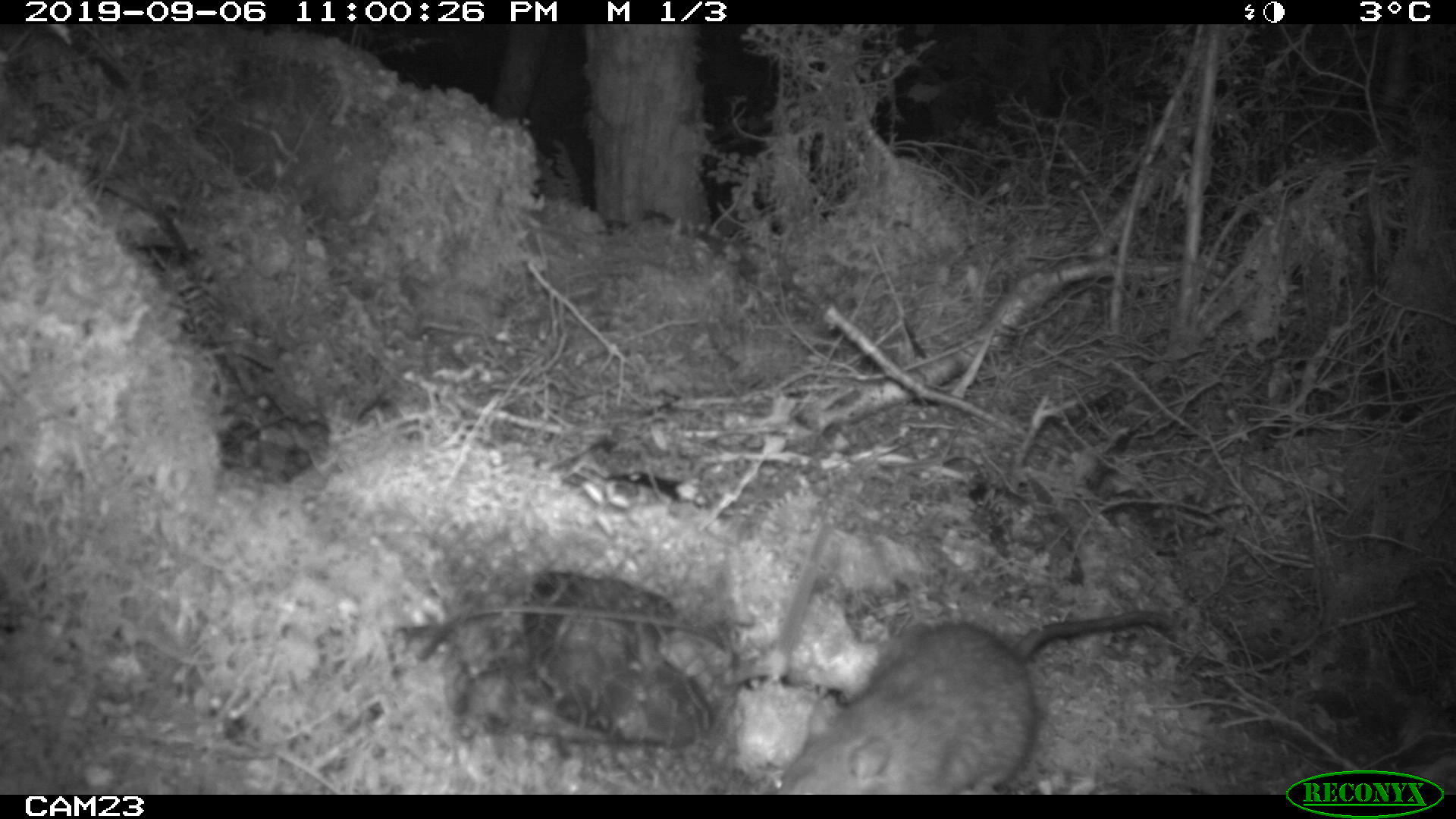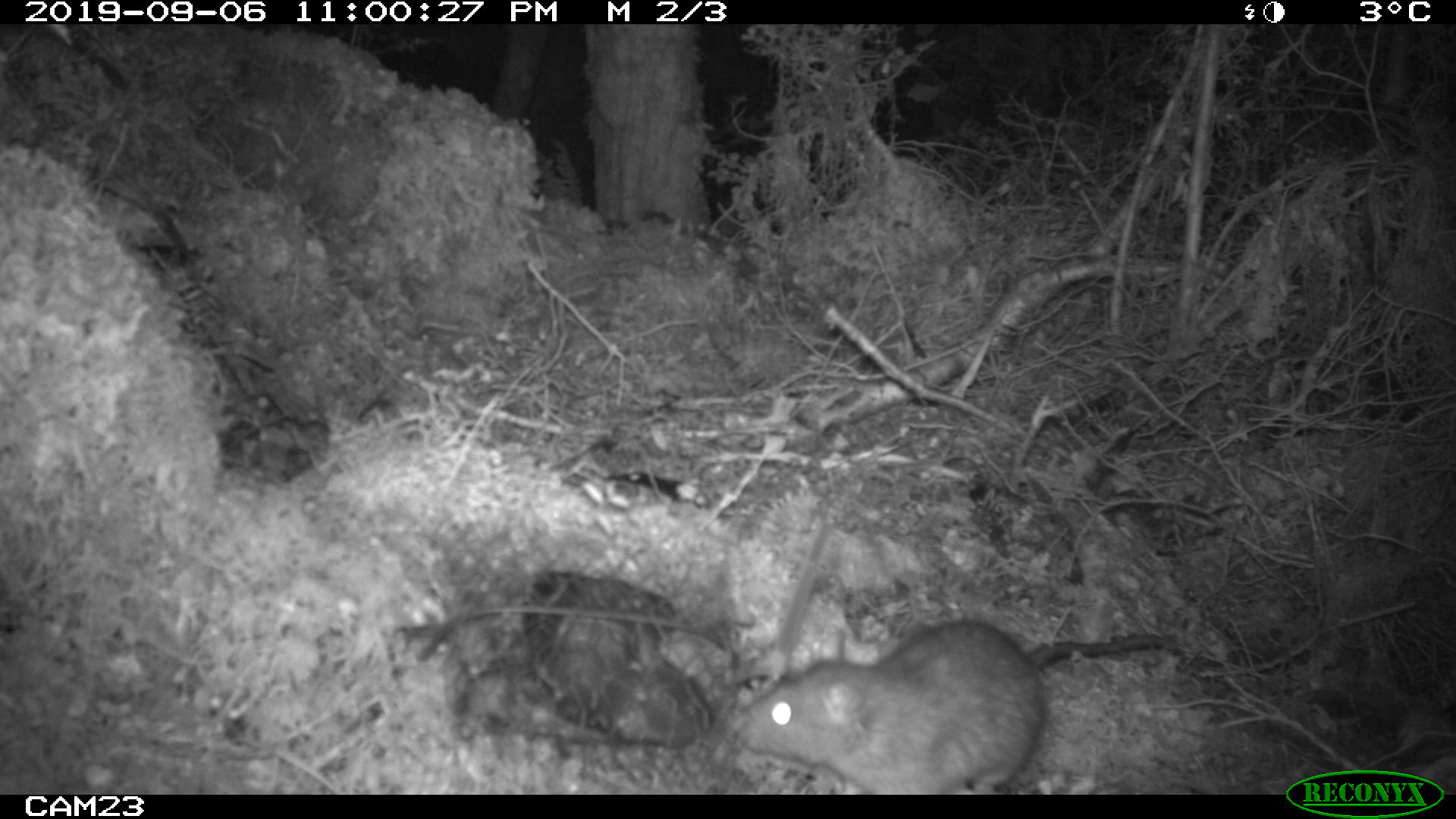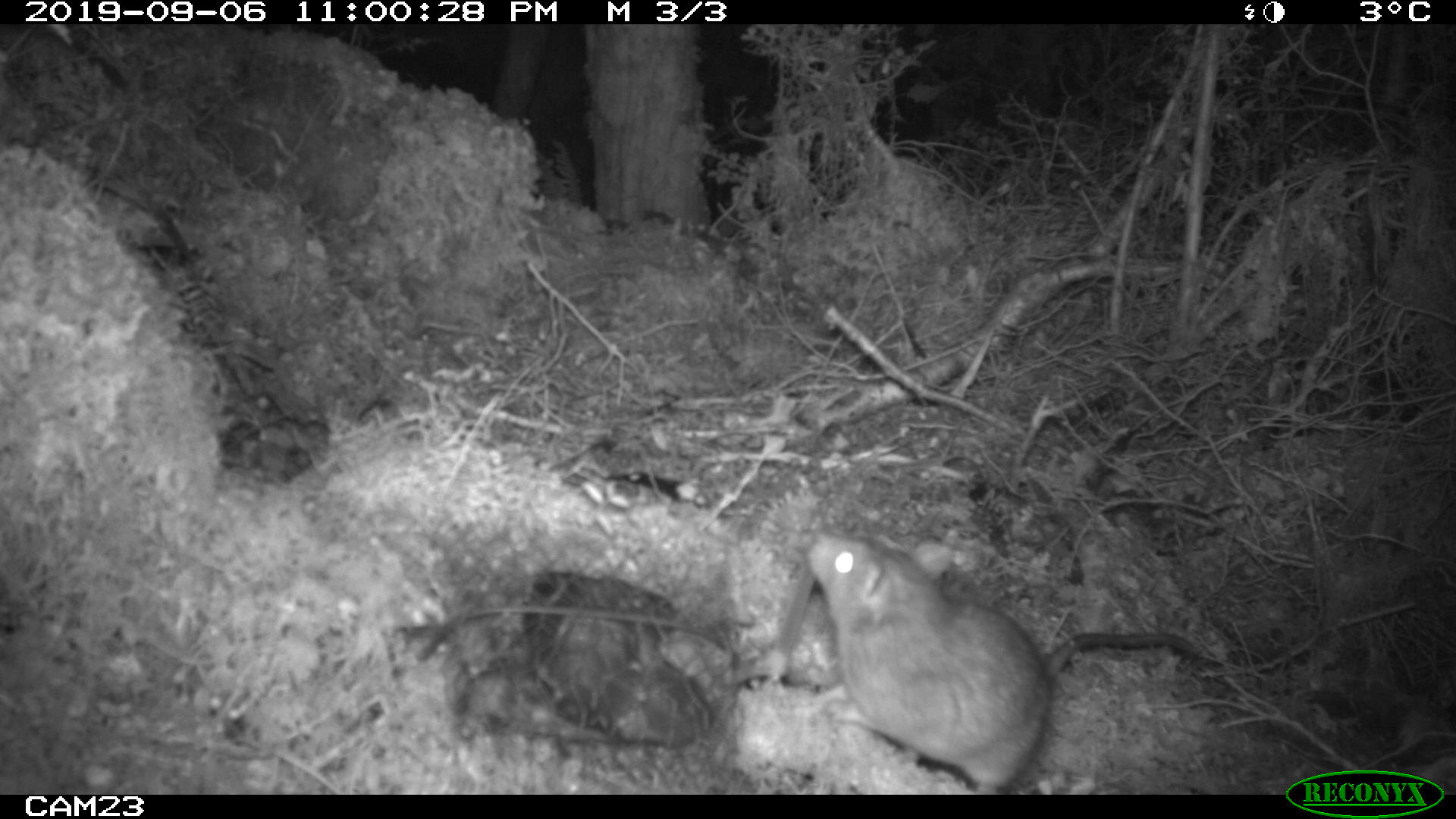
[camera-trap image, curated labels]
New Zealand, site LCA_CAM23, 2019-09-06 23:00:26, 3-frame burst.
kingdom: Animalia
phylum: Chordata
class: Mammalia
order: Rodentia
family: Muridae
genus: Rattus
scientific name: Rattus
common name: rat